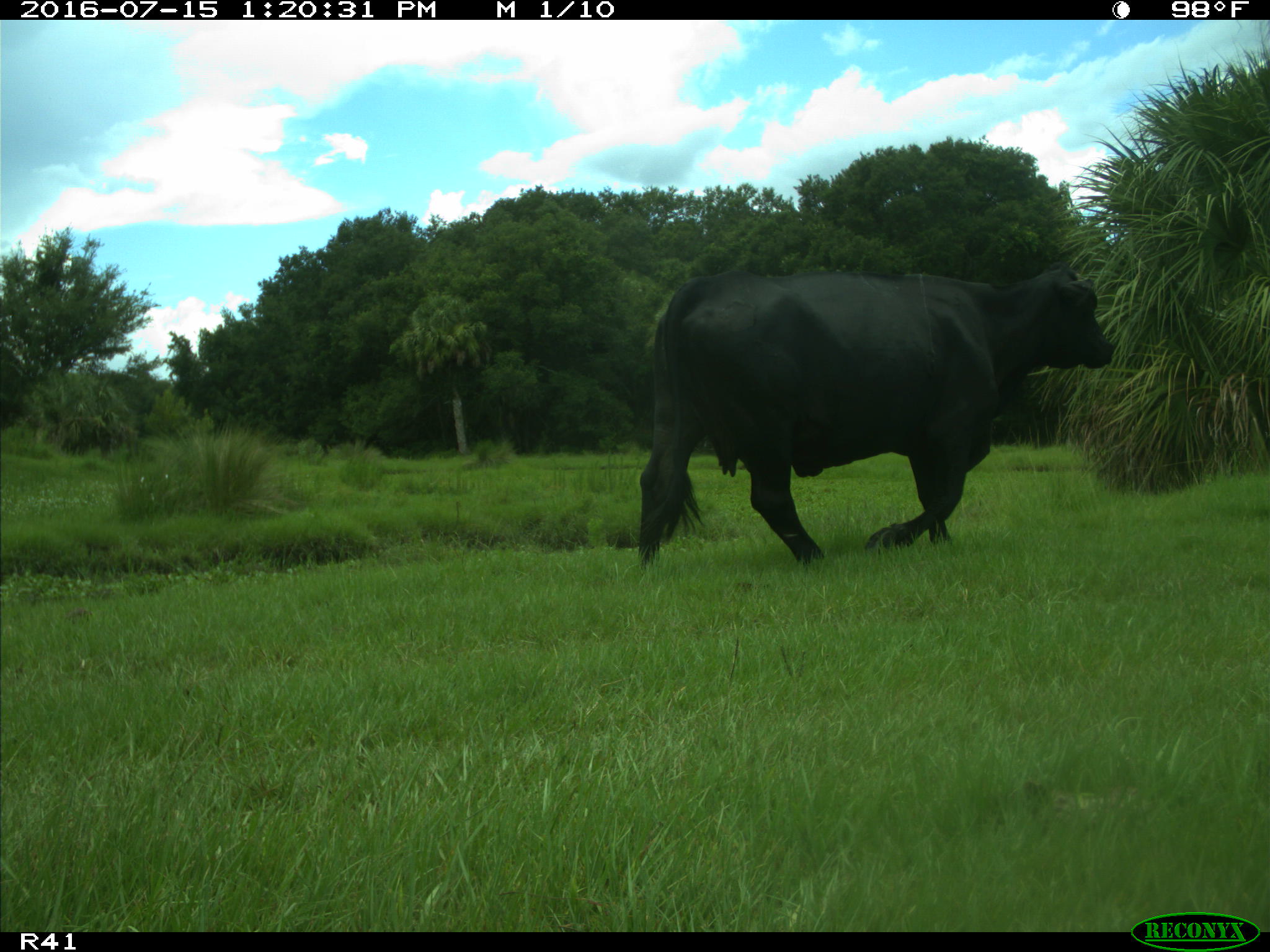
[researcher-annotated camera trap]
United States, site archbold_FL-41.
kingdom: Animalia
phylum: Chordata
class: Mammalia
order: Artiodactyla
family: Bovidae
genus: Bos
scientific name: Bos taurus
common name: domestic cow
Bos taurus (domestic cow).